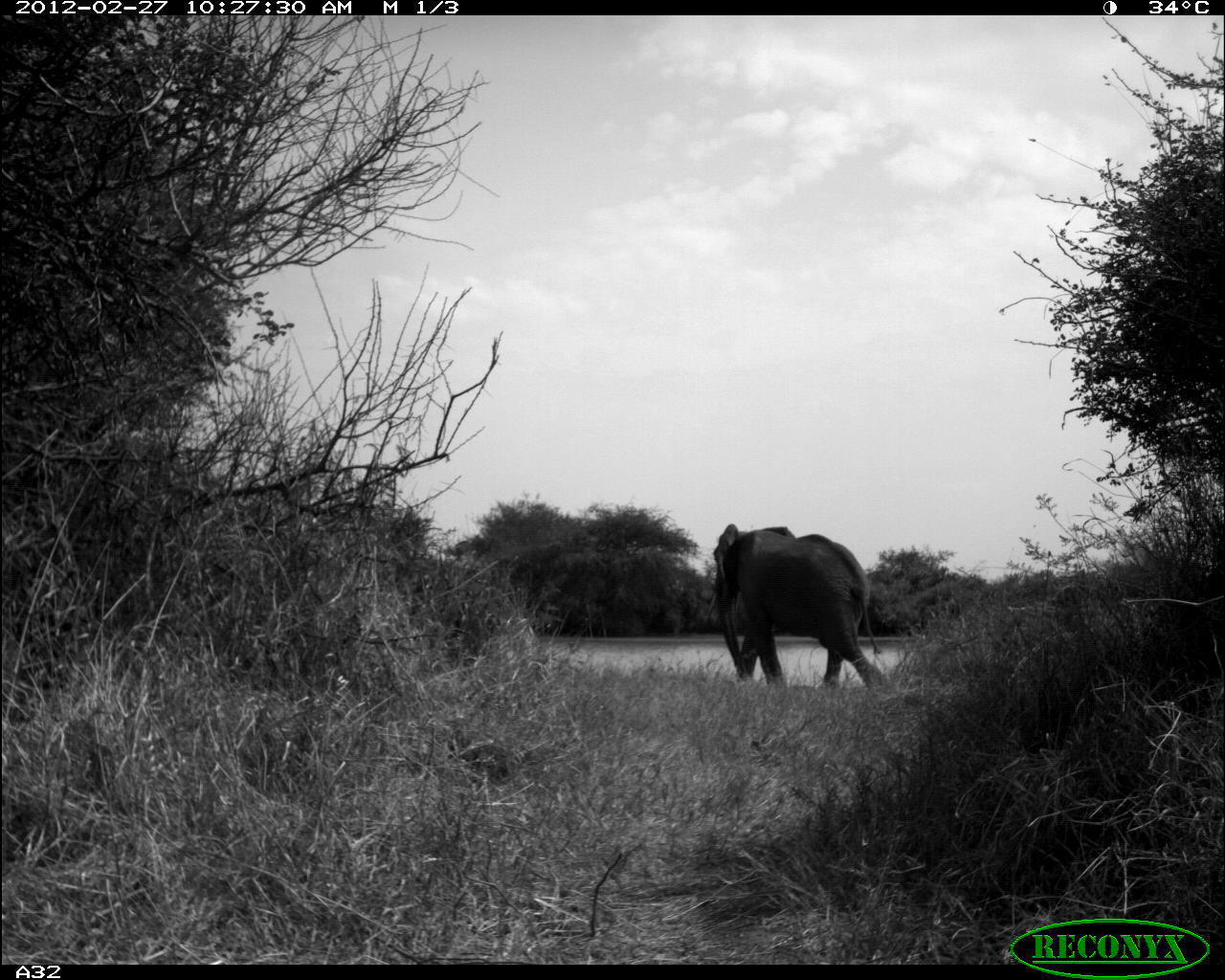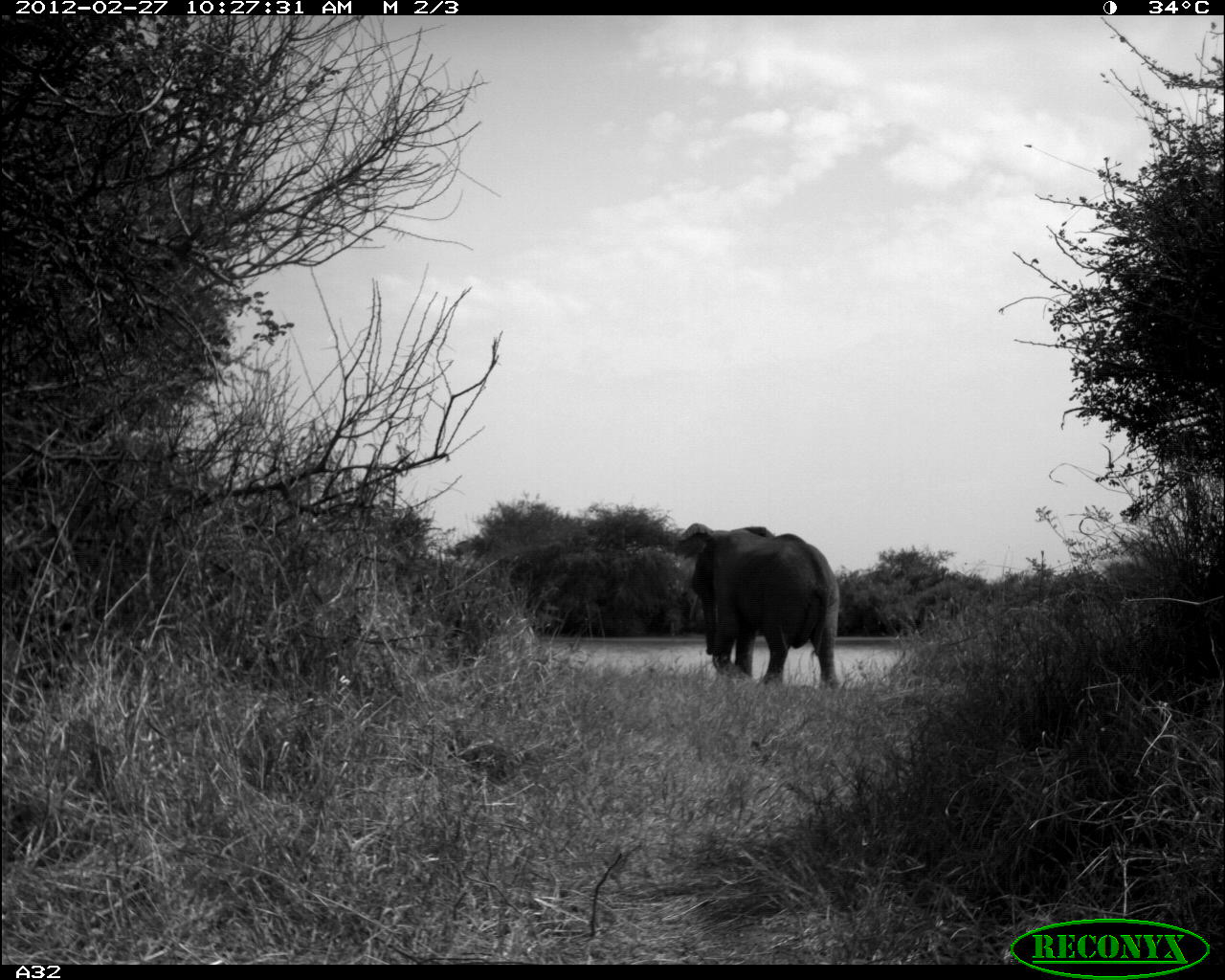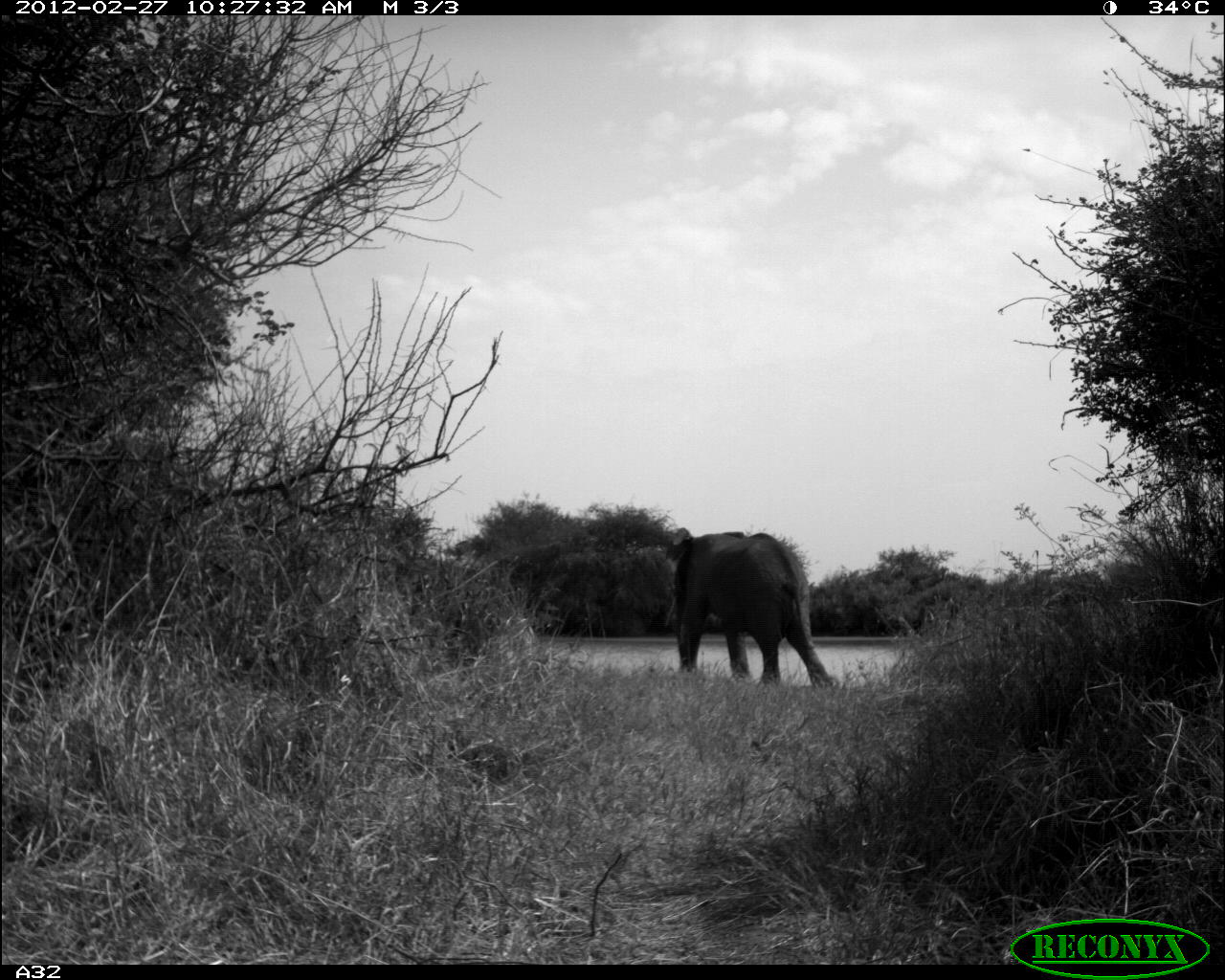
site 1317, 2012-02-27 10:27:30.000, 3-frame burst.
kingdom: Animalia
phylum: Chordata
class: Mammalia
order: Proboscidea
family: Elephantidae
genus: Loxodonta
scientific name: Loxodonta africana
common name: african bush elephant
Loxodonta africana (african bush elephant), count 1.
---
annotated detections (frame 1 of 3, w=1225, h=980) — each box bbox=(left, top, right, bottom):
loxodonta africana: bbox=(703, 523, 888, 694)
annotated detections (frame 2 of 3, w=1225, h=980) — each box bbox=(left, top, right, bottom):
loxodonta africana: bbox=(673, 522, 840, 690)